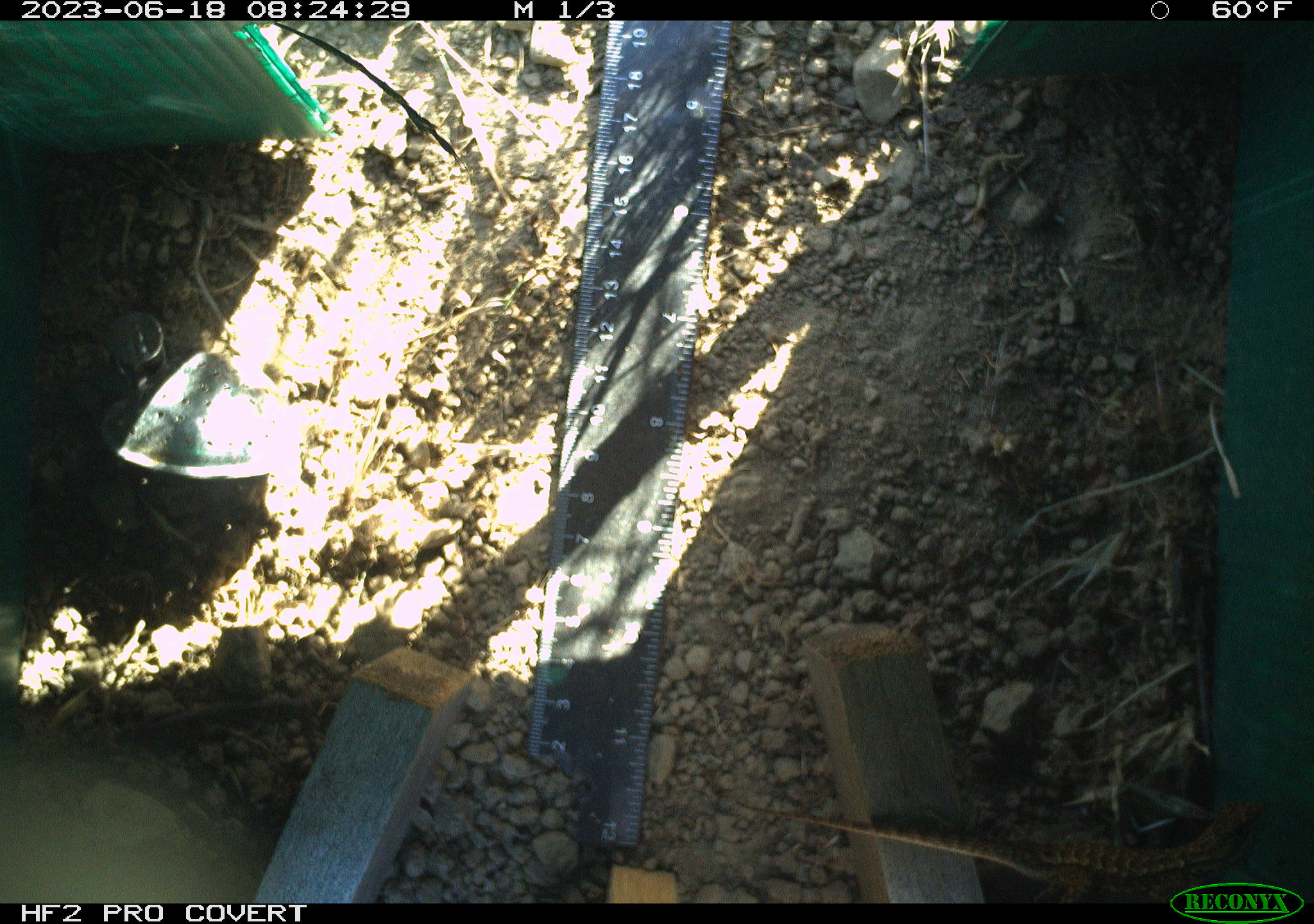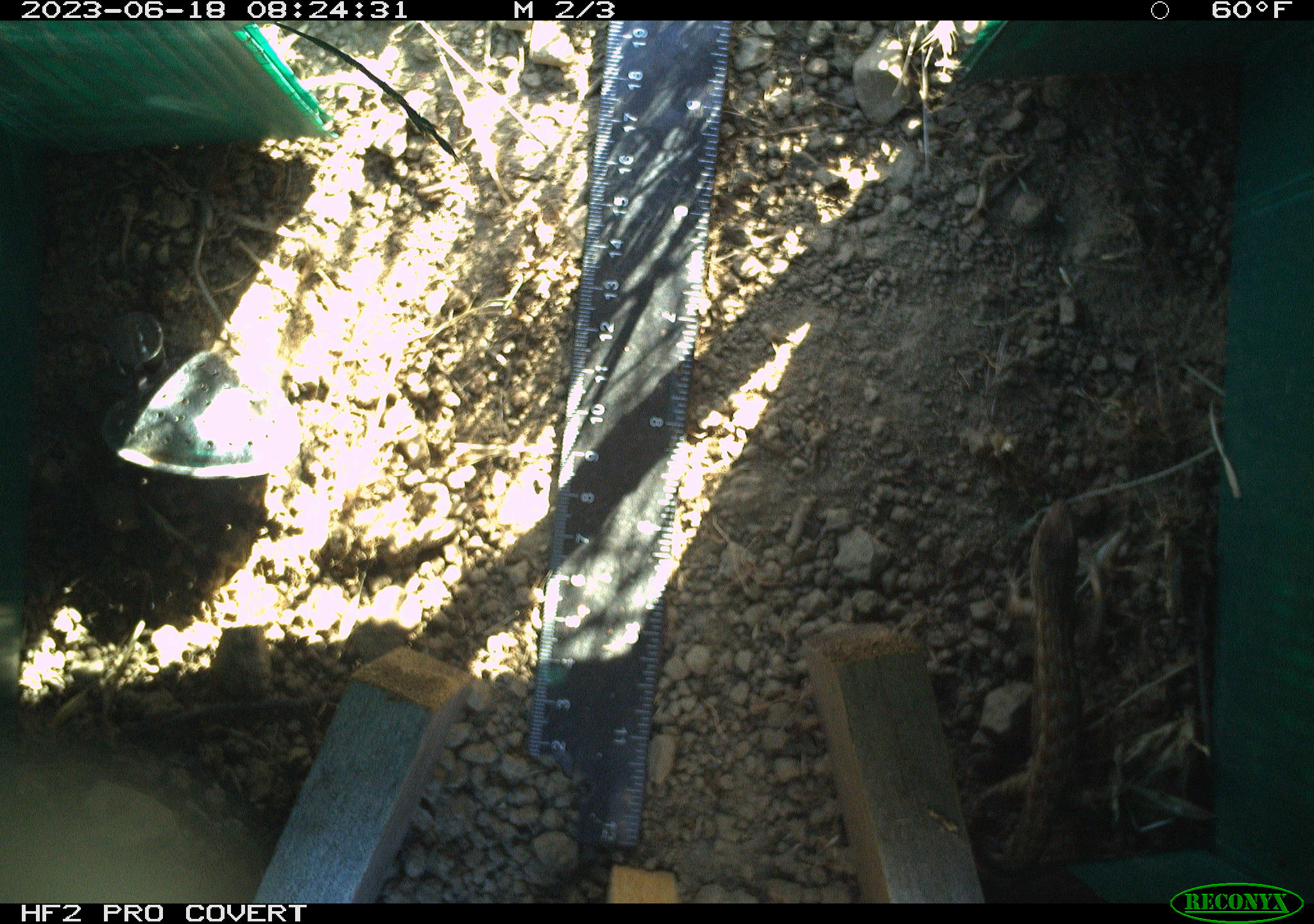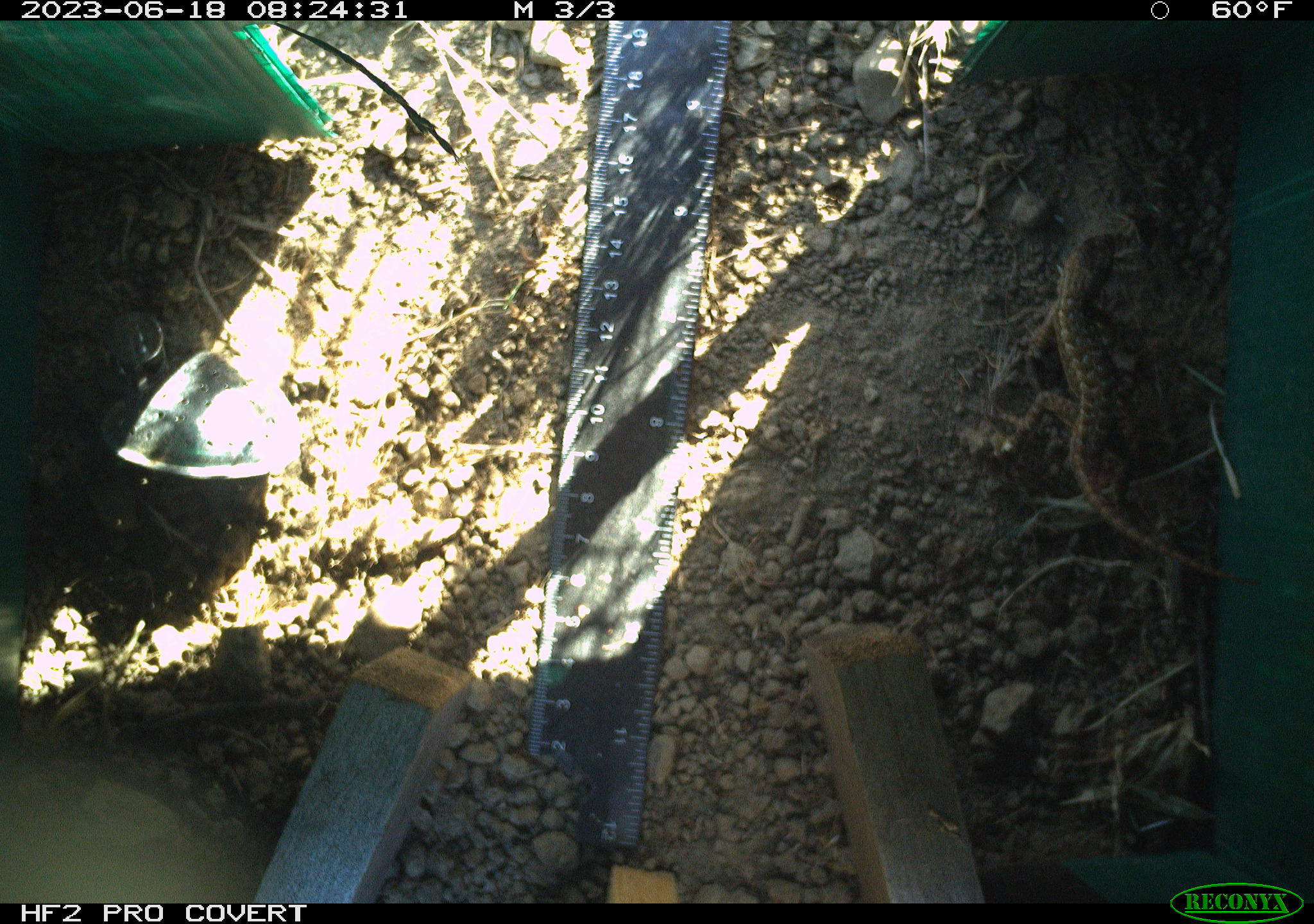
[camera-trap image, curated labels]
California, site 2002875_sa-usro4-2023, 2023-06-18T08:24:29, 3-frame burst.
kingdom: Animalia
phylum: Chordata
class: Reptilia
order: Squamata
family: Phrynosomatidae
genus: Sceloporus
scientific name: Sceloporus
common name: spiny lizards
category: sceloporus species